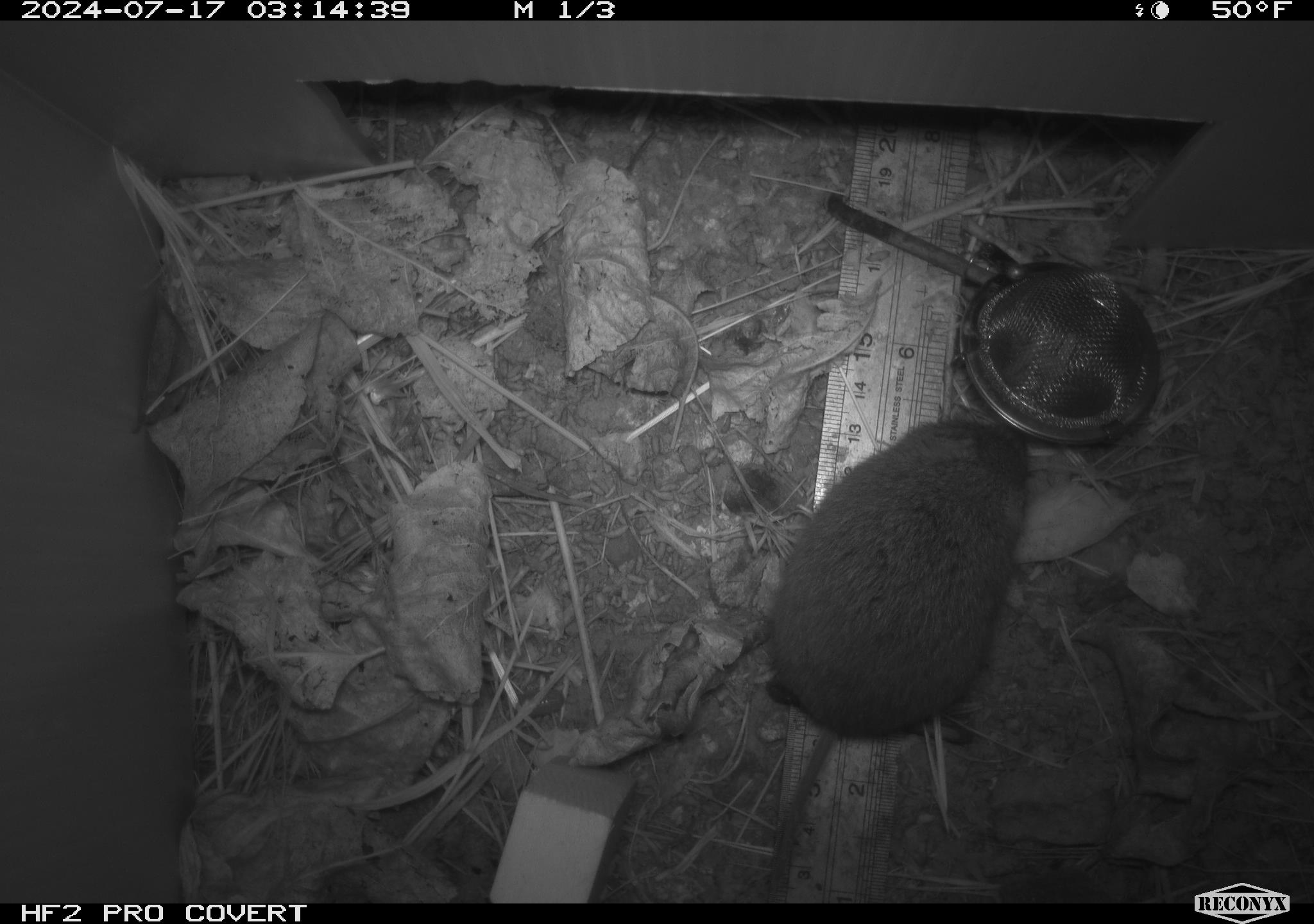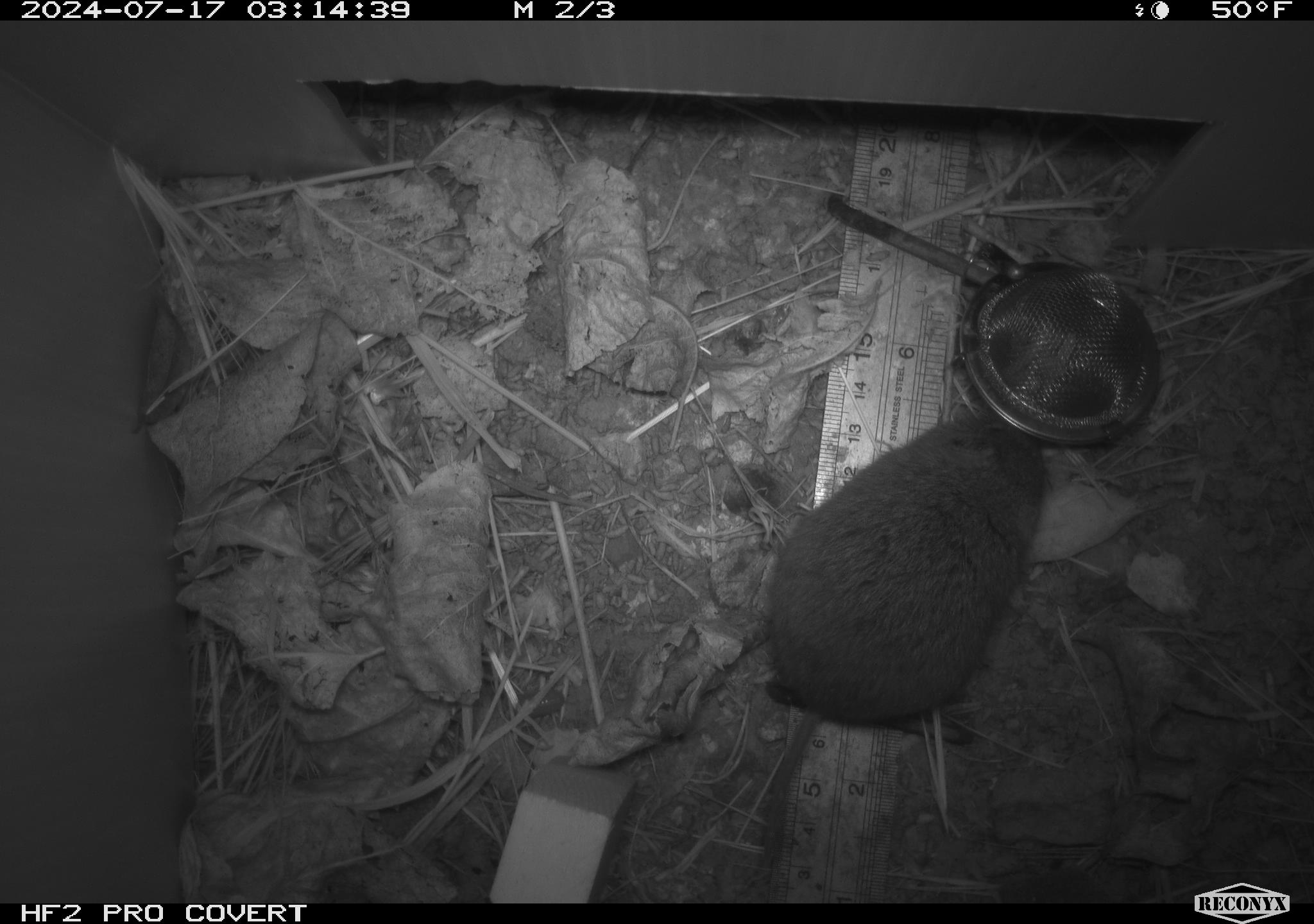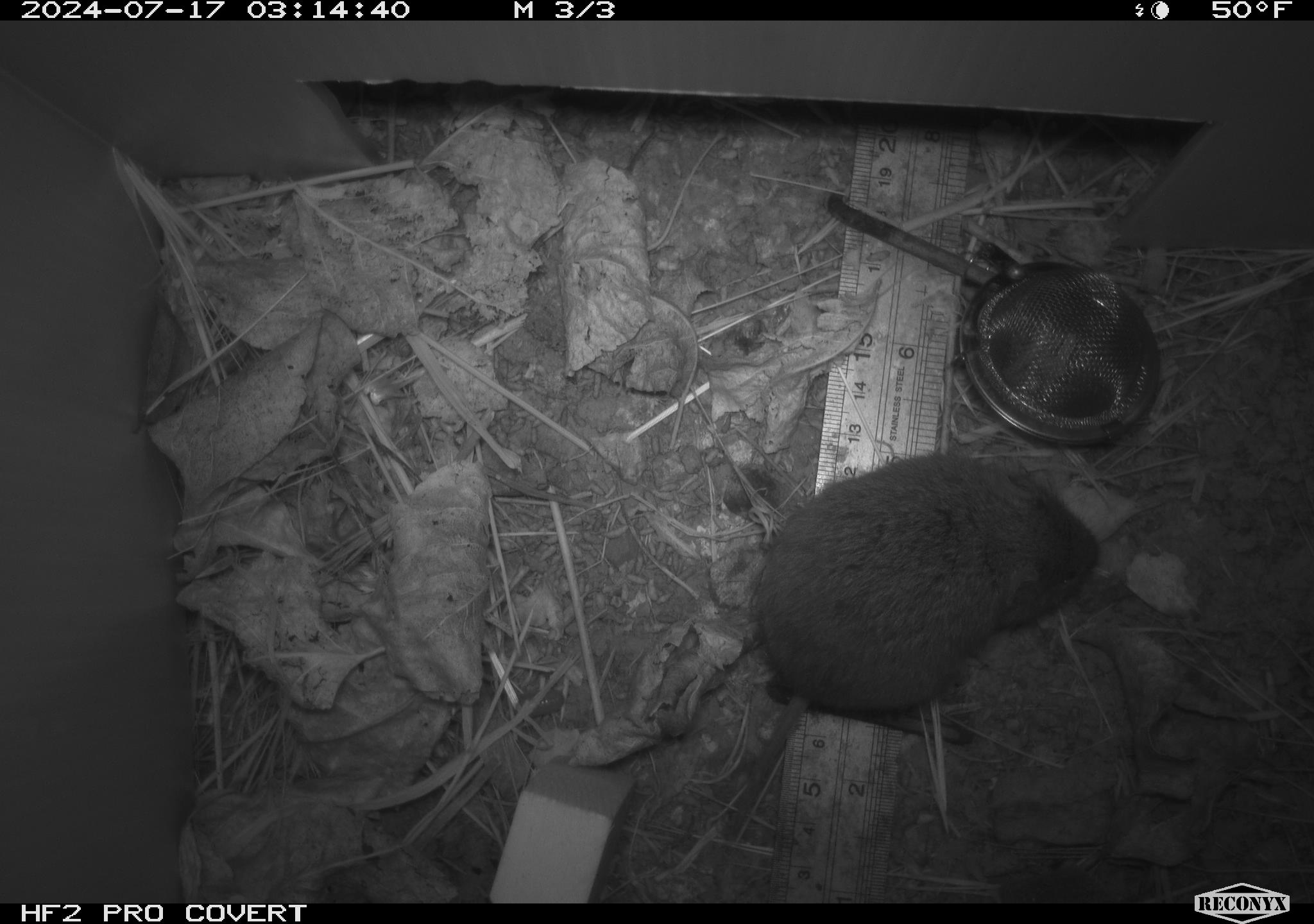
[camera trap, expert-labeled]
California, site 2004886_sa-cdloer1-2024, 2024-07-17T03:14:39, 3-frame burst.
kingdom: Animalia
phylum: Chordata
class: Mammalia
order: Rodentia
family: Cricetidae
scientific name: Arvicolinae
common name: voles, lemmings, and muskrats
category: arvicolinae subfamily